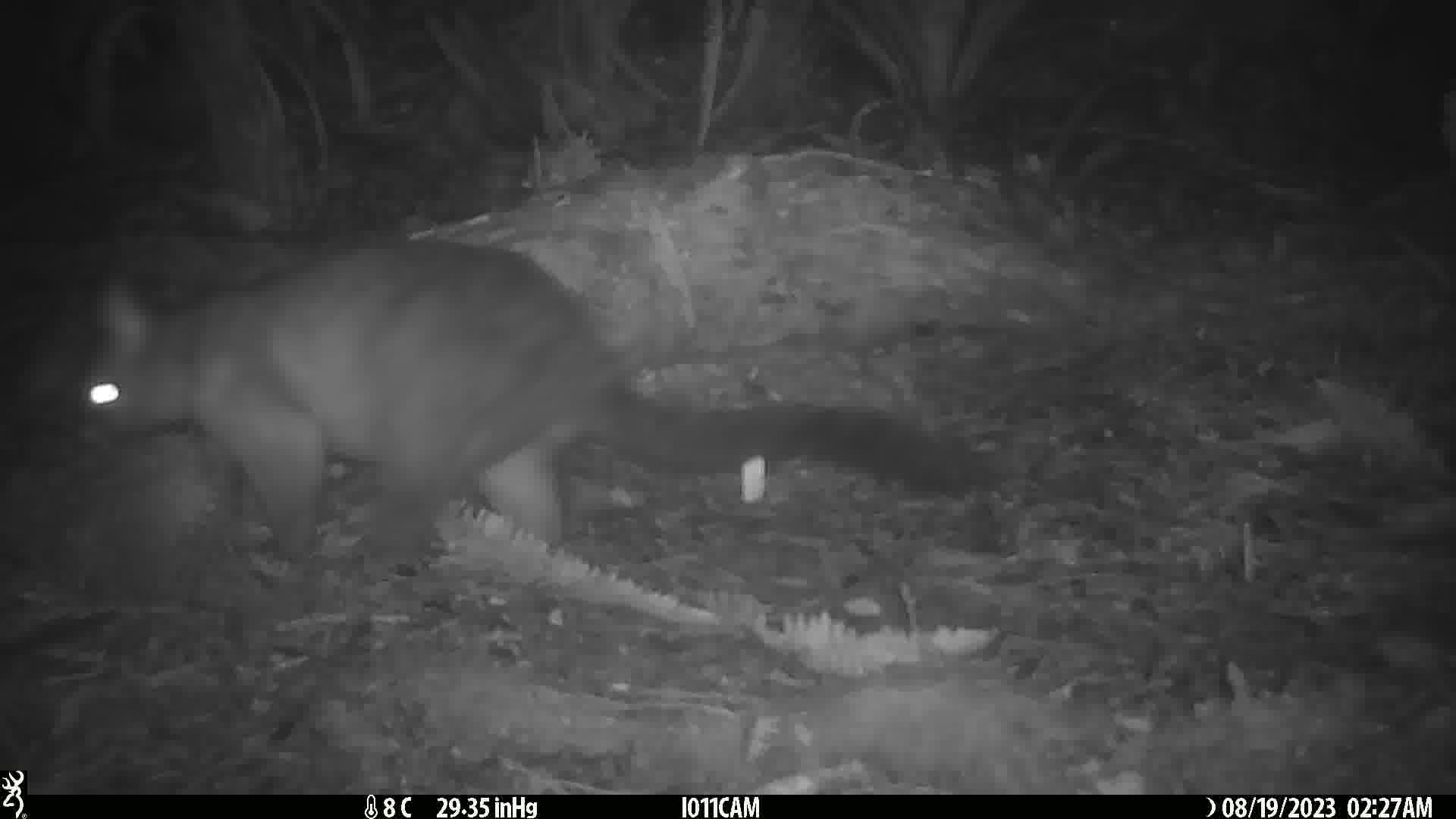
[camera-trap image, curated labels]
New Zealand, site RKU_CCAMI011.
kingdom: Animalia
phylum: Chordata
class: Mammalia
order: Diprotodontia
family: Phalangeridae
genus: Trichosurus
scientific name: Trichosurus vulpecula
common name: common brushtail possum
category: possum